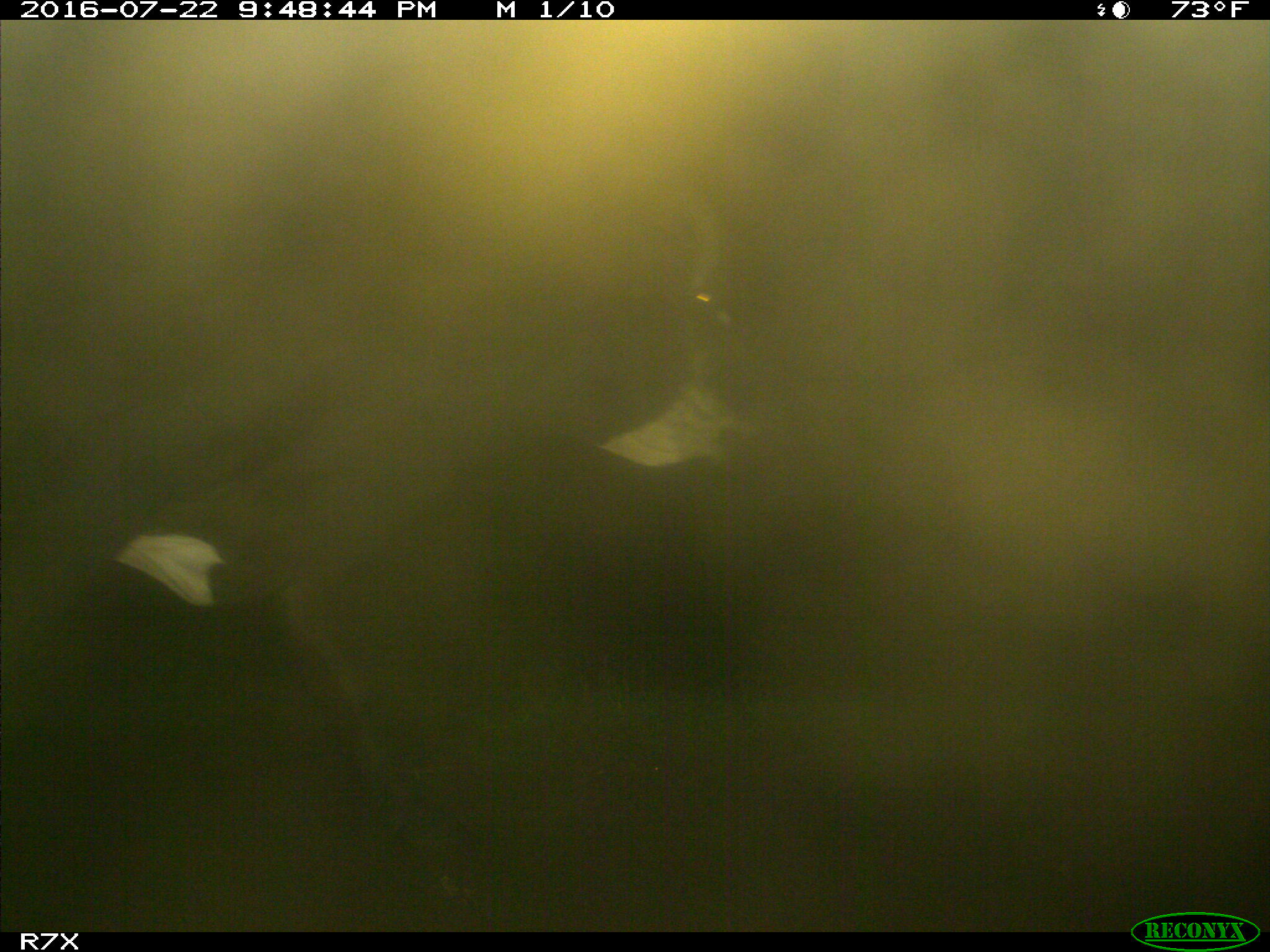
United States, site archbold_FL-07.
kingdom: Animalia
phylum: Chordata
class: Mammalia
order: Artiodactyla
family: Bovidae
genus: Bos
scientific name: Bos taurus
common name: domestic cow